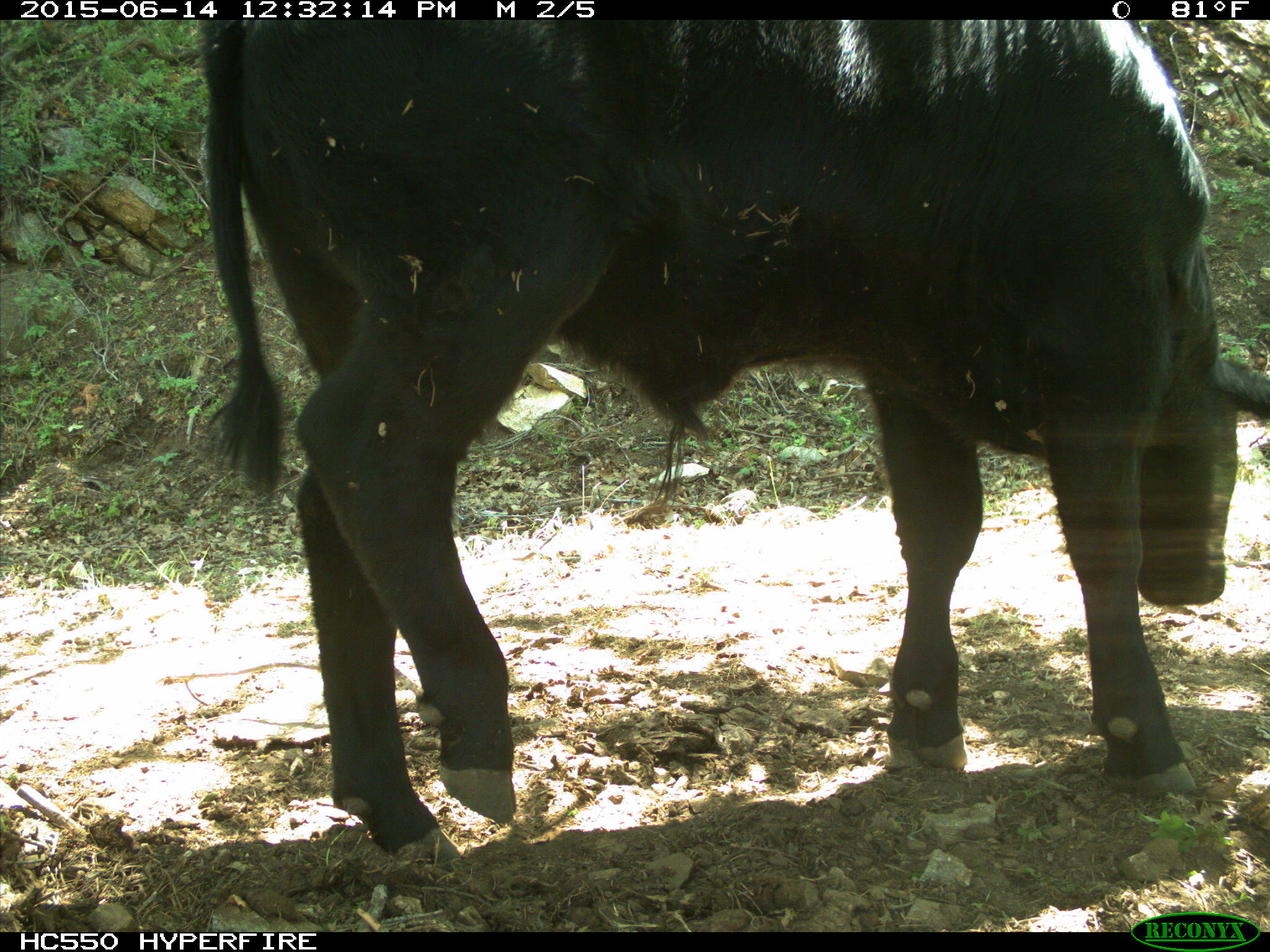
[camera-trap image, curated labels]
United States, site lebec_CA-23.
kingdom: Animalia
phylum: Chordata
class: Mammalia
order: Artiodactyla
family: Bovidae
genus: Bos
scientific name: Bos taurus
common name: domestic cow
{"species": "Bos taurus (domestic cow)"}